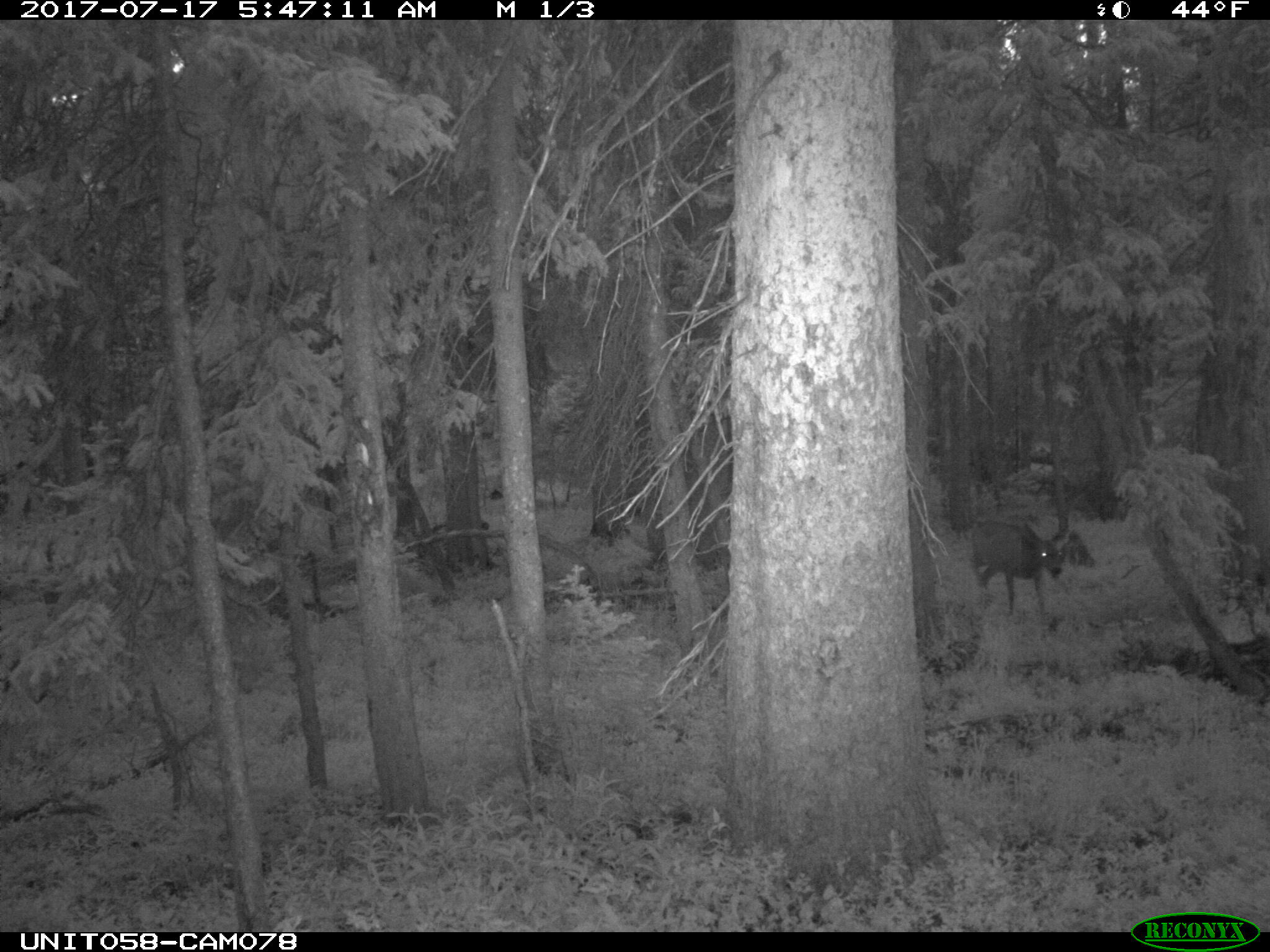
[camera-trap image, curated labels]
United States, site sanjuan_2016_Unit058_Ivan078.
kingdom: Animalia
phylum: Chordata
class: Mammalia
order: Artiodactyla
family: Cervidae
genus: Odocoileus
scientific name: Odocoileus hemionus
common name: mule deer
Odocoileus hemionus (mule deer).